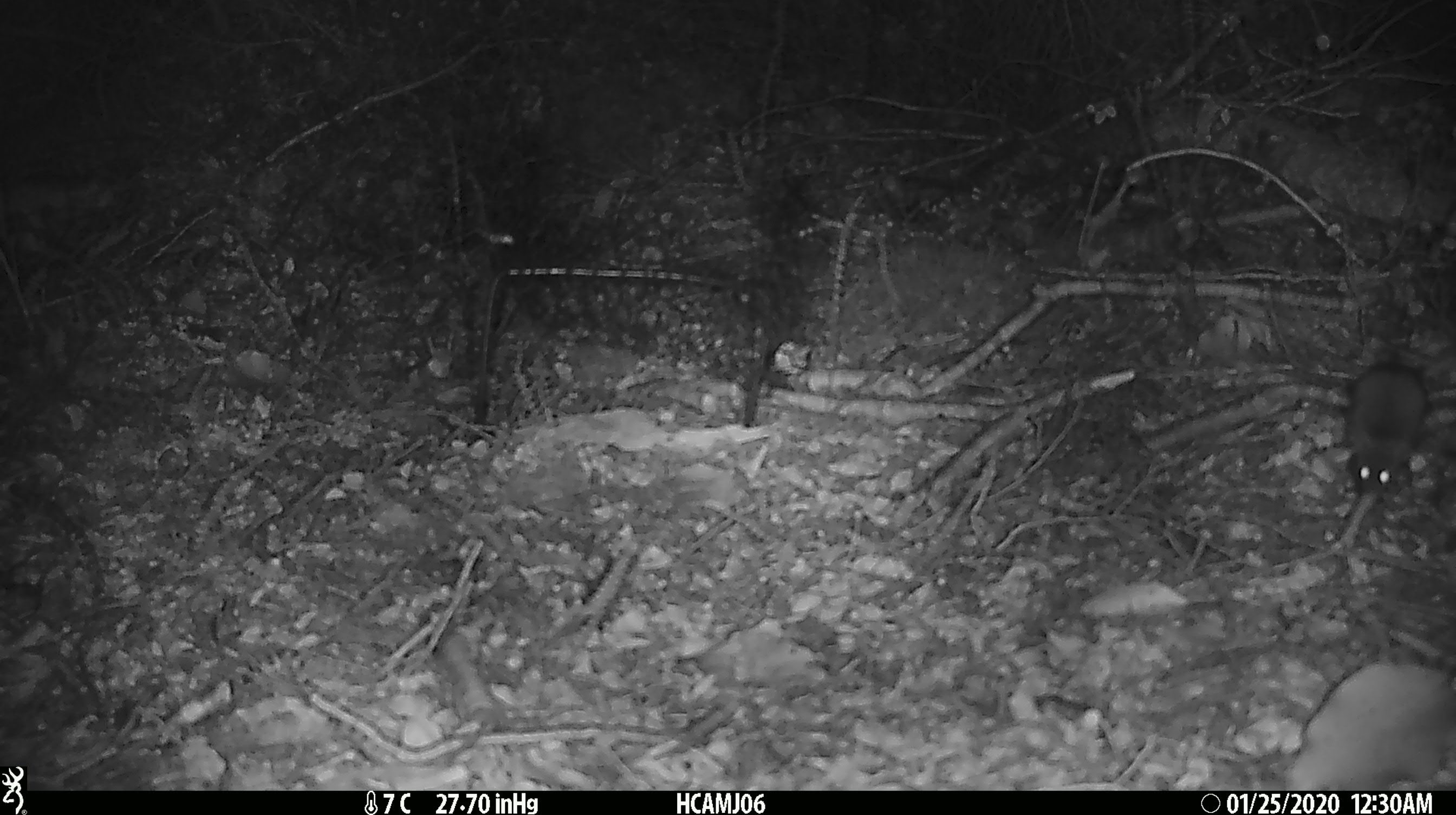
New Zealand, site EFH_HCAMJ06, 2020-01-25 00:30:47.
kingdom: Animalia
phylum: Chordata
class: Mammalia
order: Rodentia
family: Muridae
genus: Mus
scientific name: Mus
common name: mouse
Mouse (Mus).